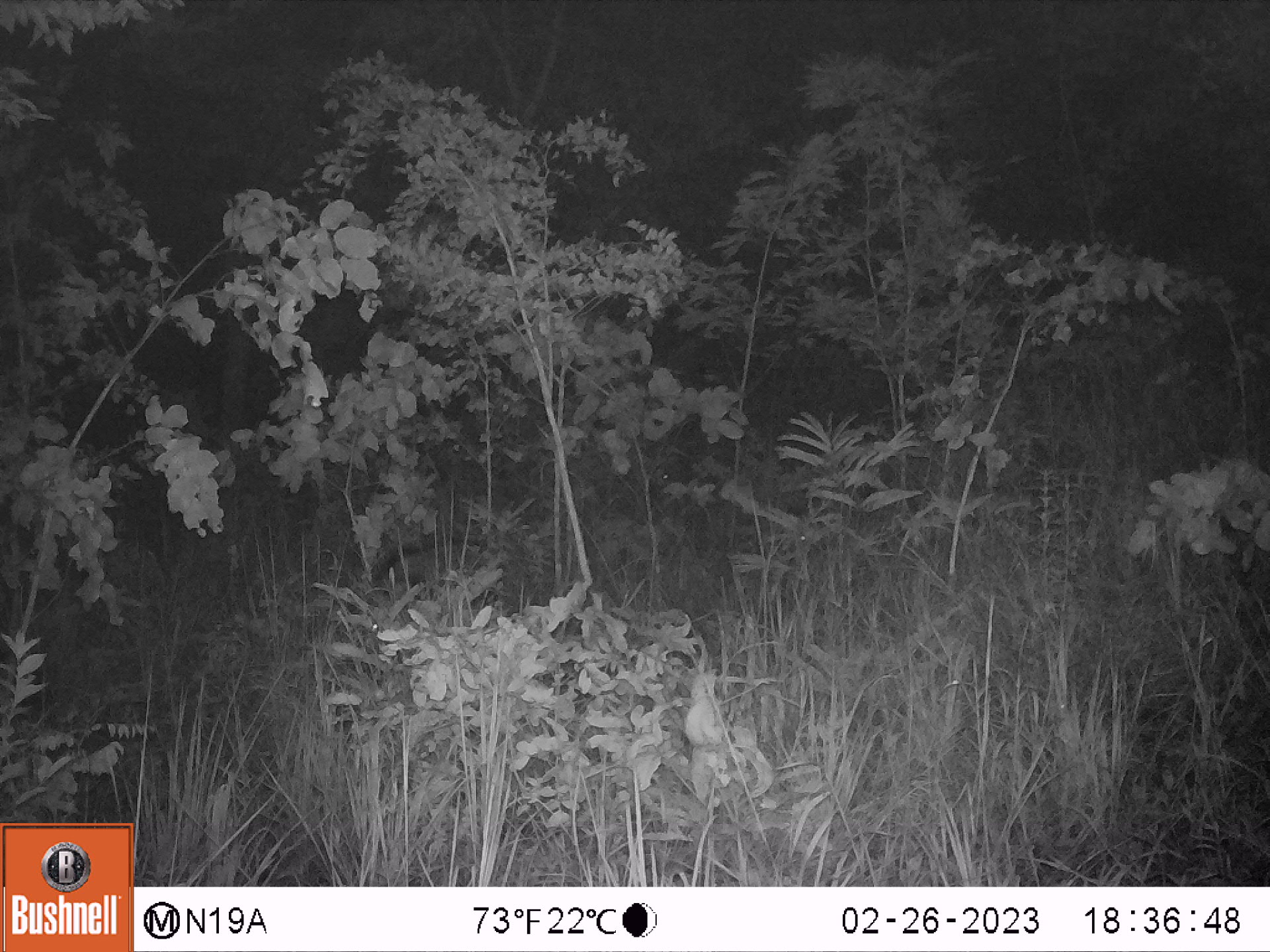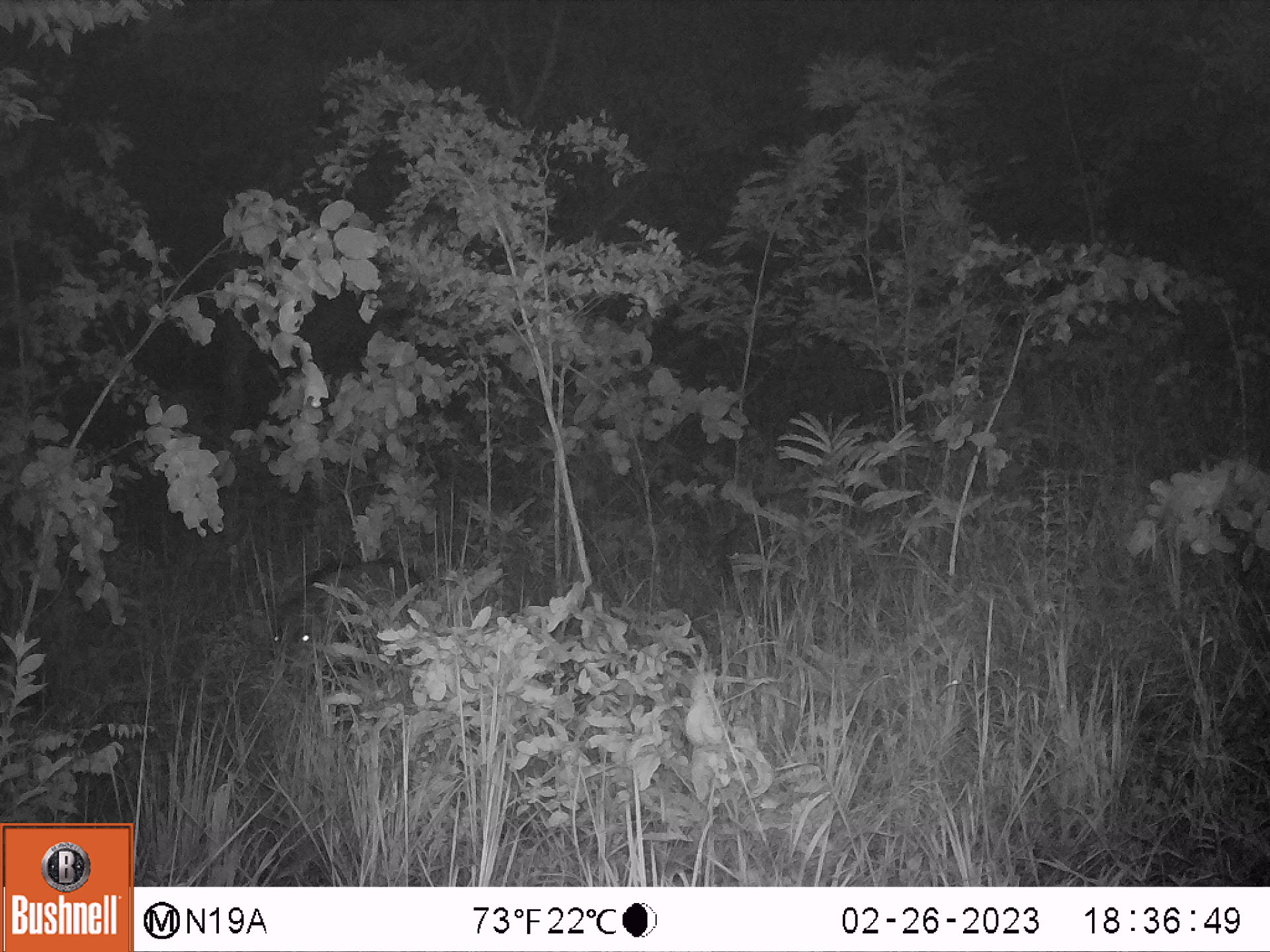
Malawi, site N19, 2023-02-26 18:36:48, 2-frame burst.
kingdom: Animalia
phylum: Chordata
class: Mammalia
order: Artiodactyla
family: Suidae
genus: Potamochoerus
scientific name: Potamochoerus larvatus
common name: bushpig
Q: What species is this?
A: Bushpig (Potamochoerus larvatus).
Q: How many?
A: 1.